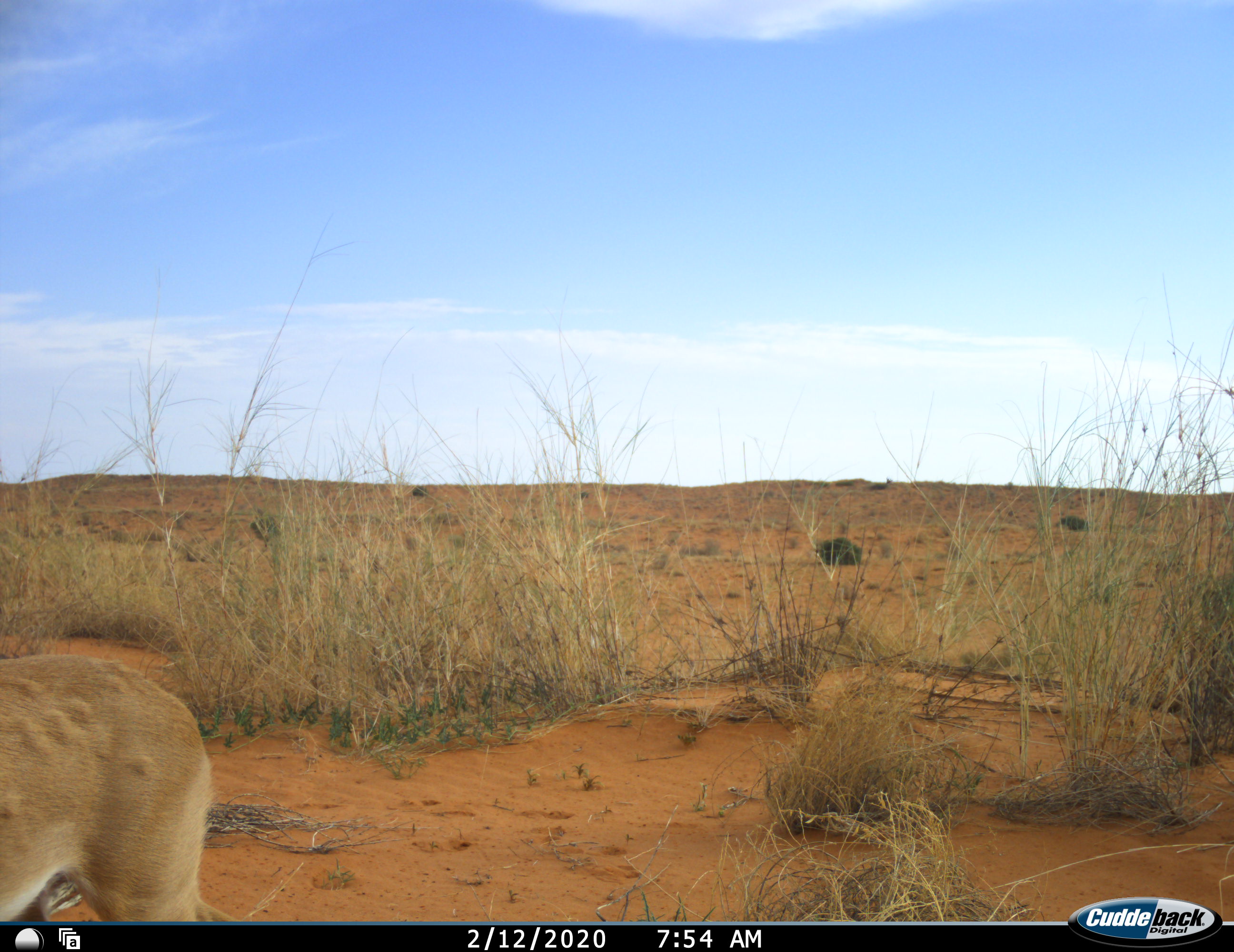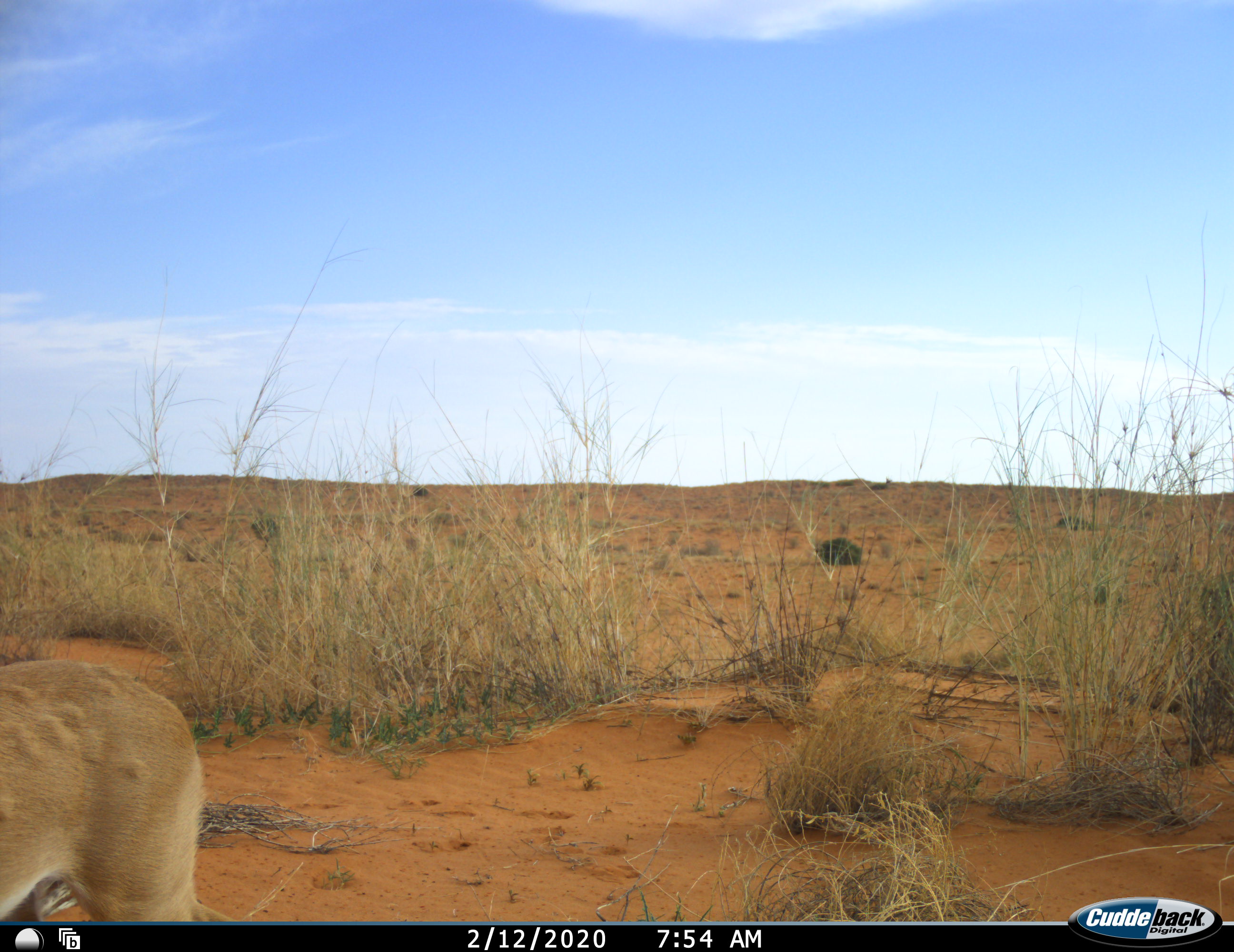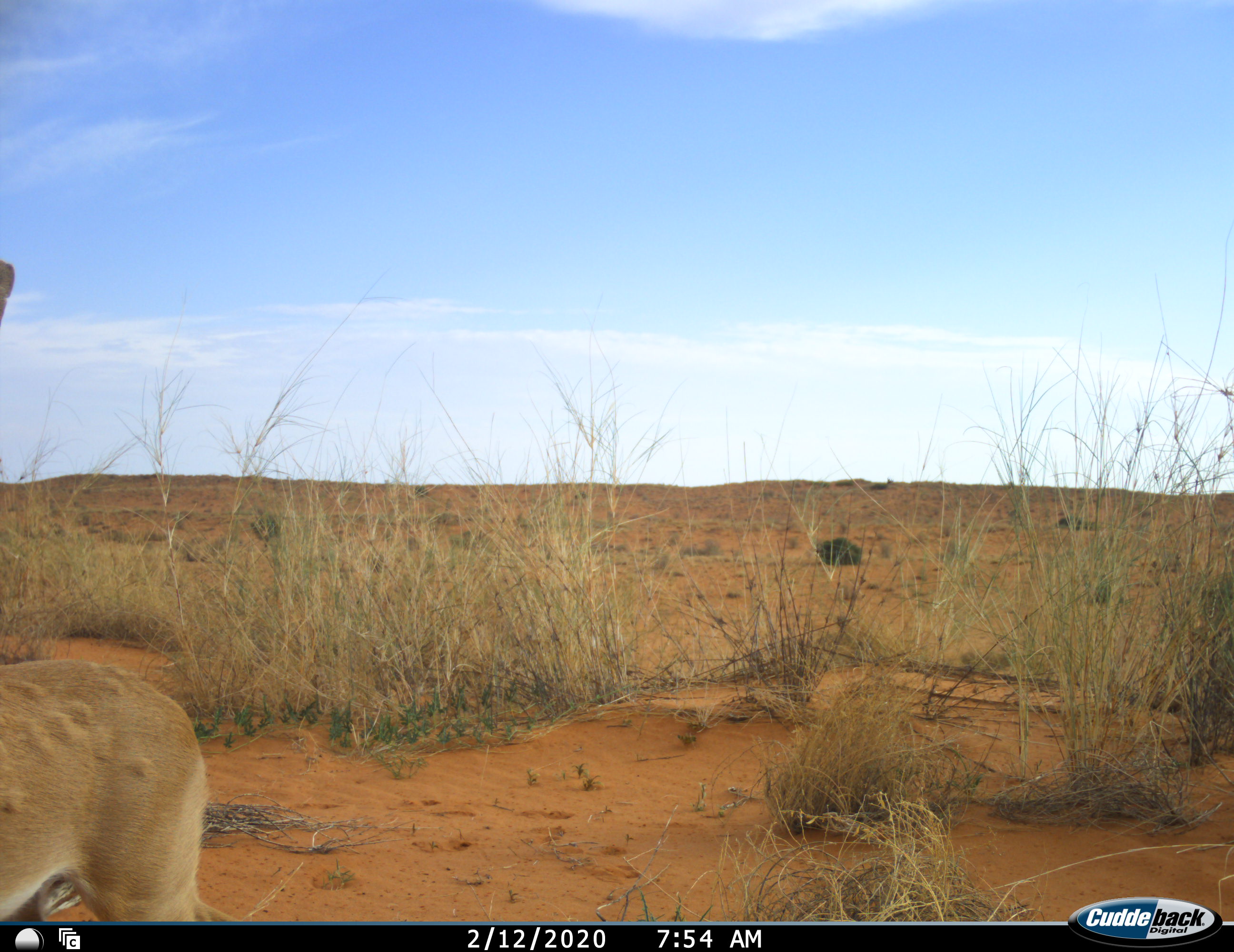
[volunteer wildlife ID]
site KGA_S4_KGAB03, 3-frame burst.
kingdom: Animalia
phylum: Chordata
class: Mammalia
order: Artiodactyla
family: Bovidae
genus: Raphicerus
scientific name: Raphicerus campestris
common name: steenbok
Steenbok (Raphicerus campestris), count 1. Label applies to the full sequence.